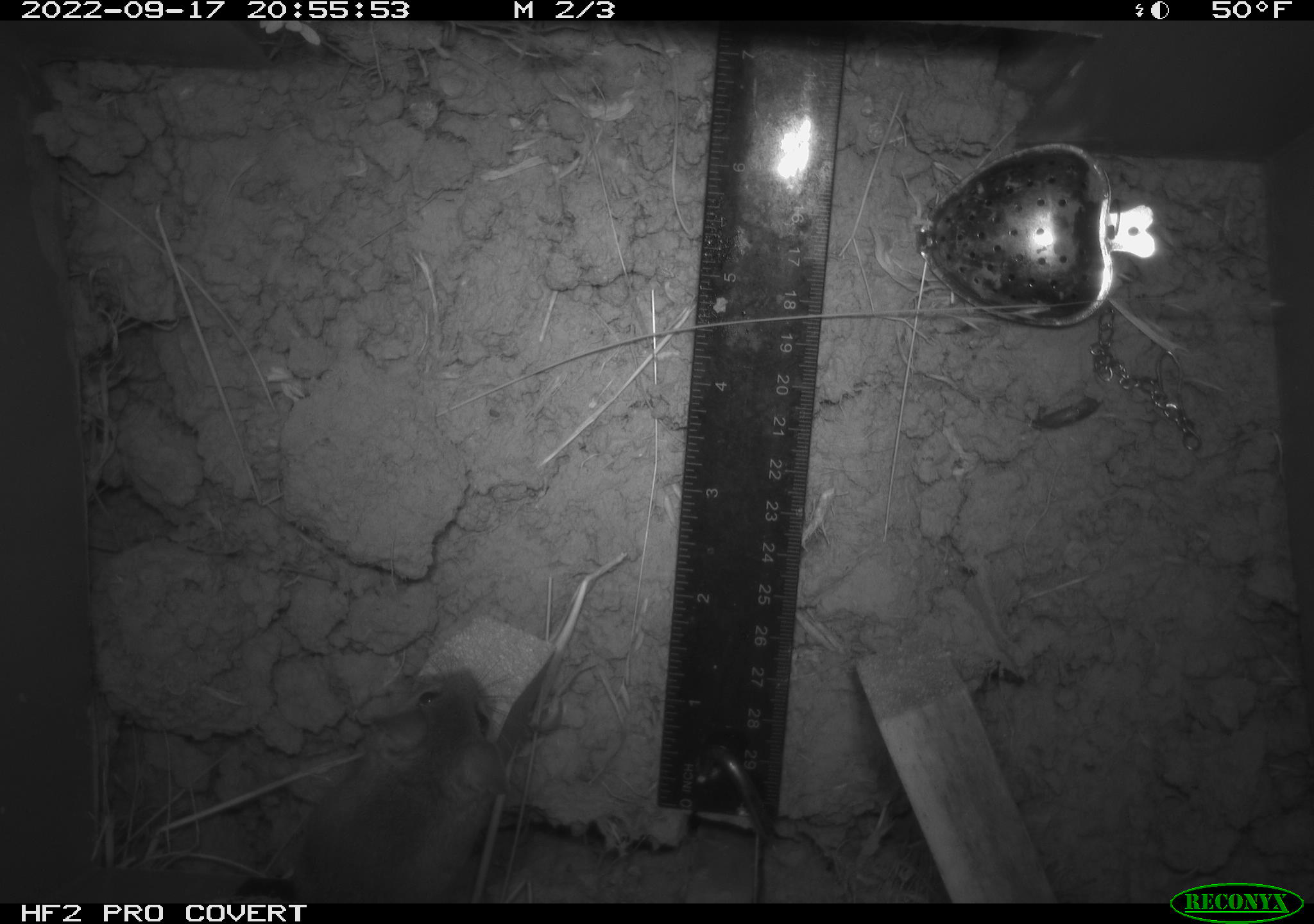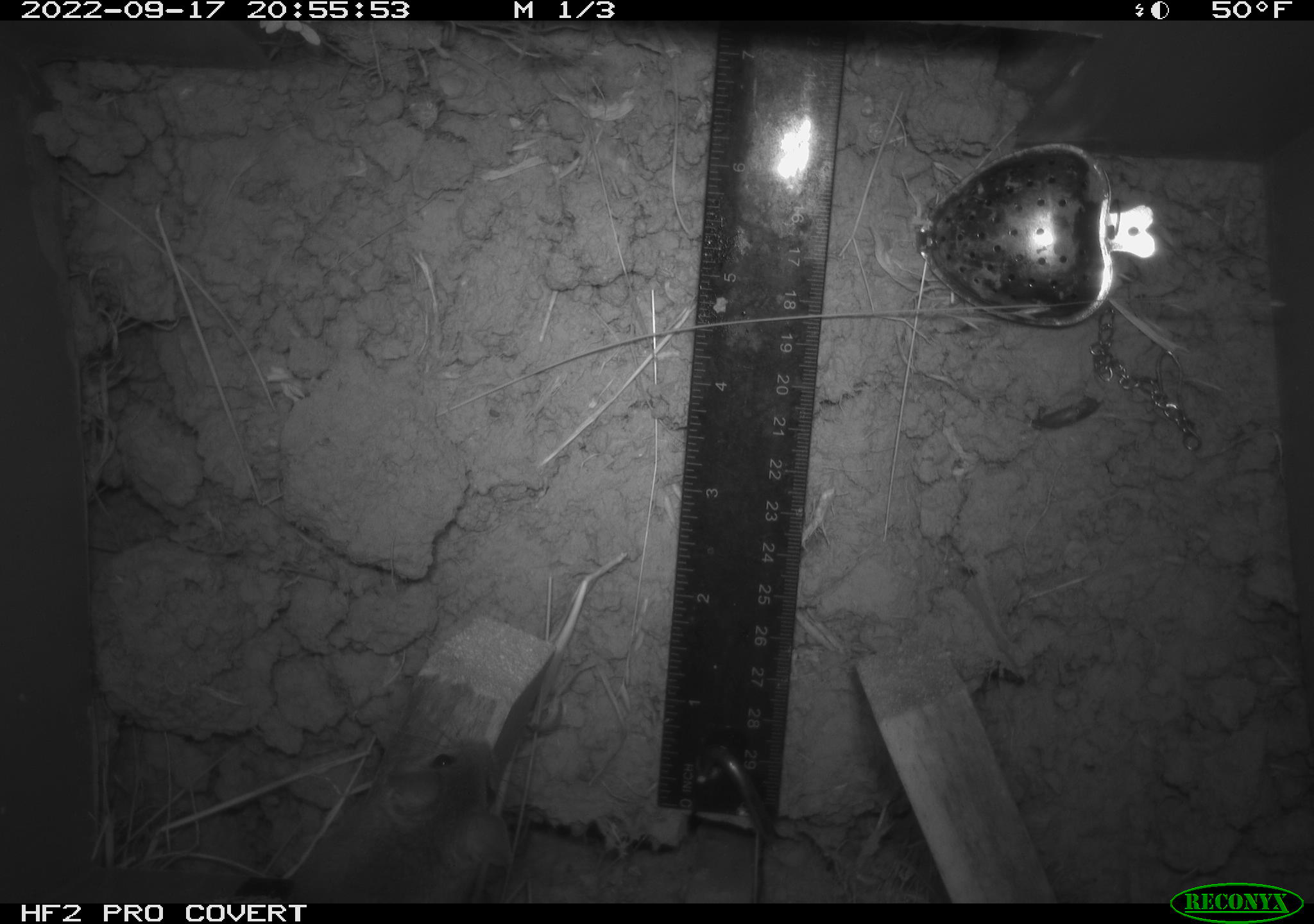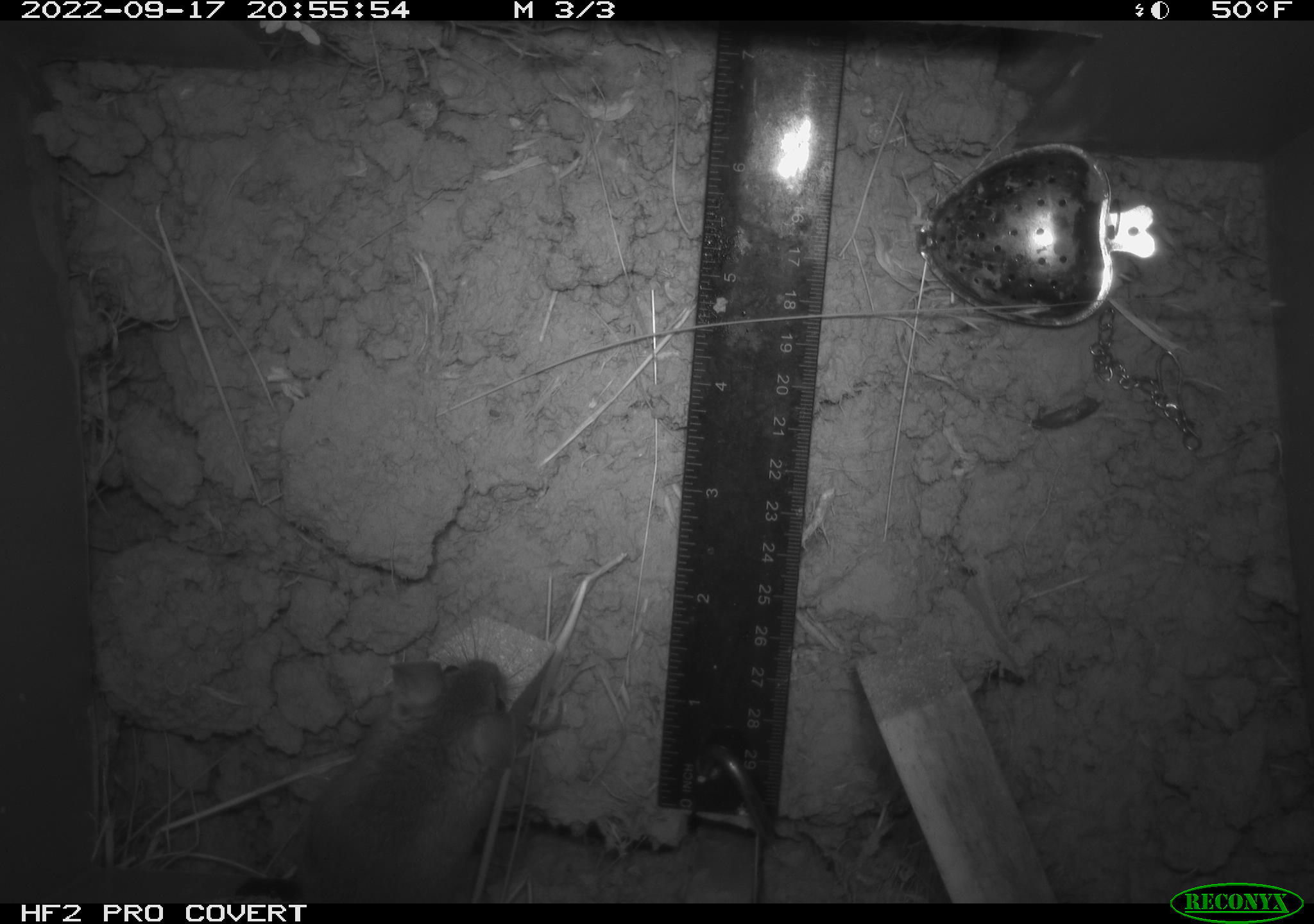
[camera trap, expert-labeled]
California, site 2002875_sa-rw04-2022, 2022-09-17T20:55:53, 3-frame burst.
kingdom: Animalia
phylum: Chordata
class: Mammalia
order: Rodentia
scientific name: Rodentia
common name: mouse species